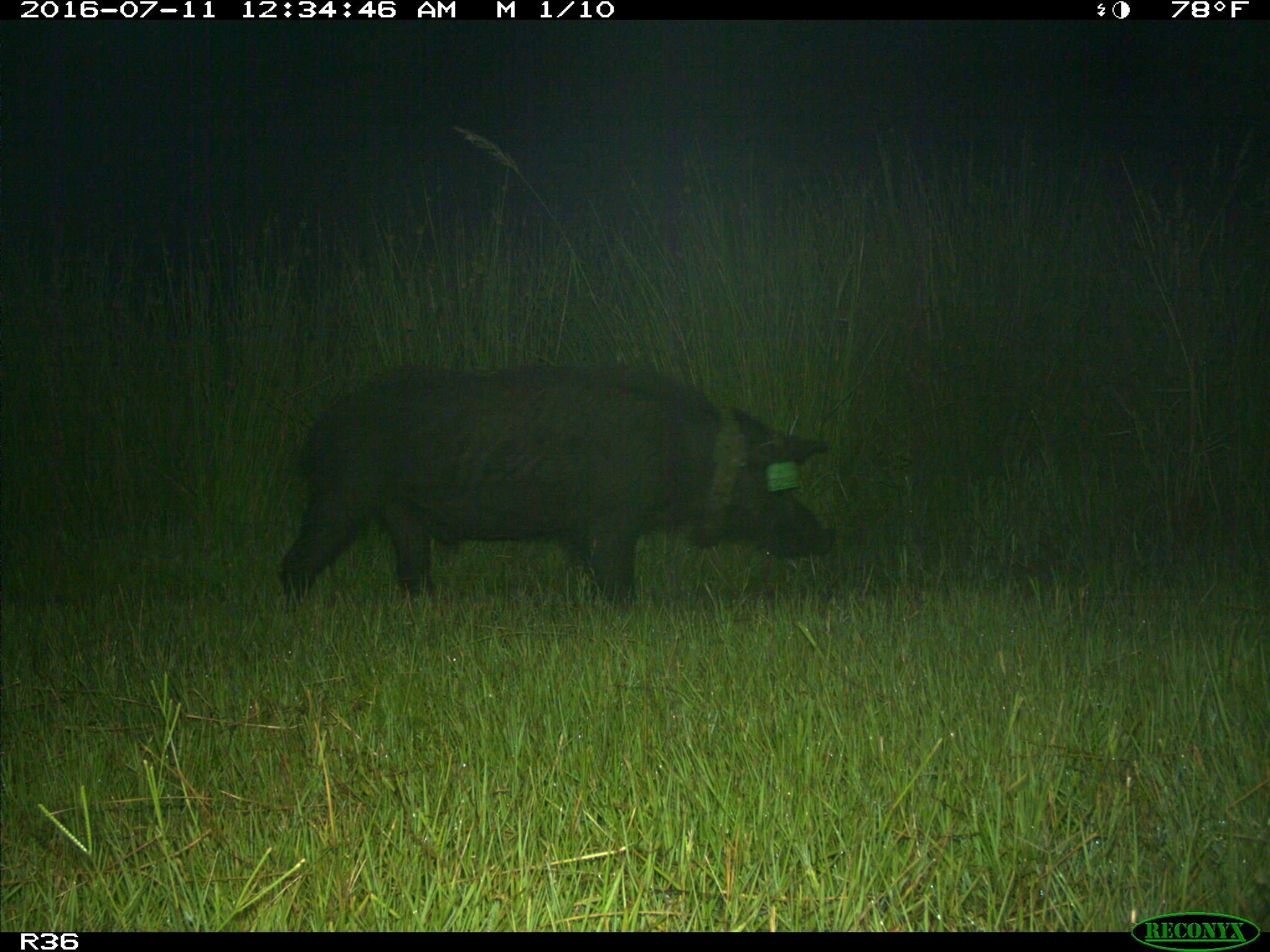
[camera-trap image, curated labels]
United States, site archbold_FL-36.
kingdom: Animalia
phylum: Chordata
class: Mammalia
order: Artiodactyla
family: Suidae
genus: Sus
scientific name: Sus scrofa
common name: wild boar